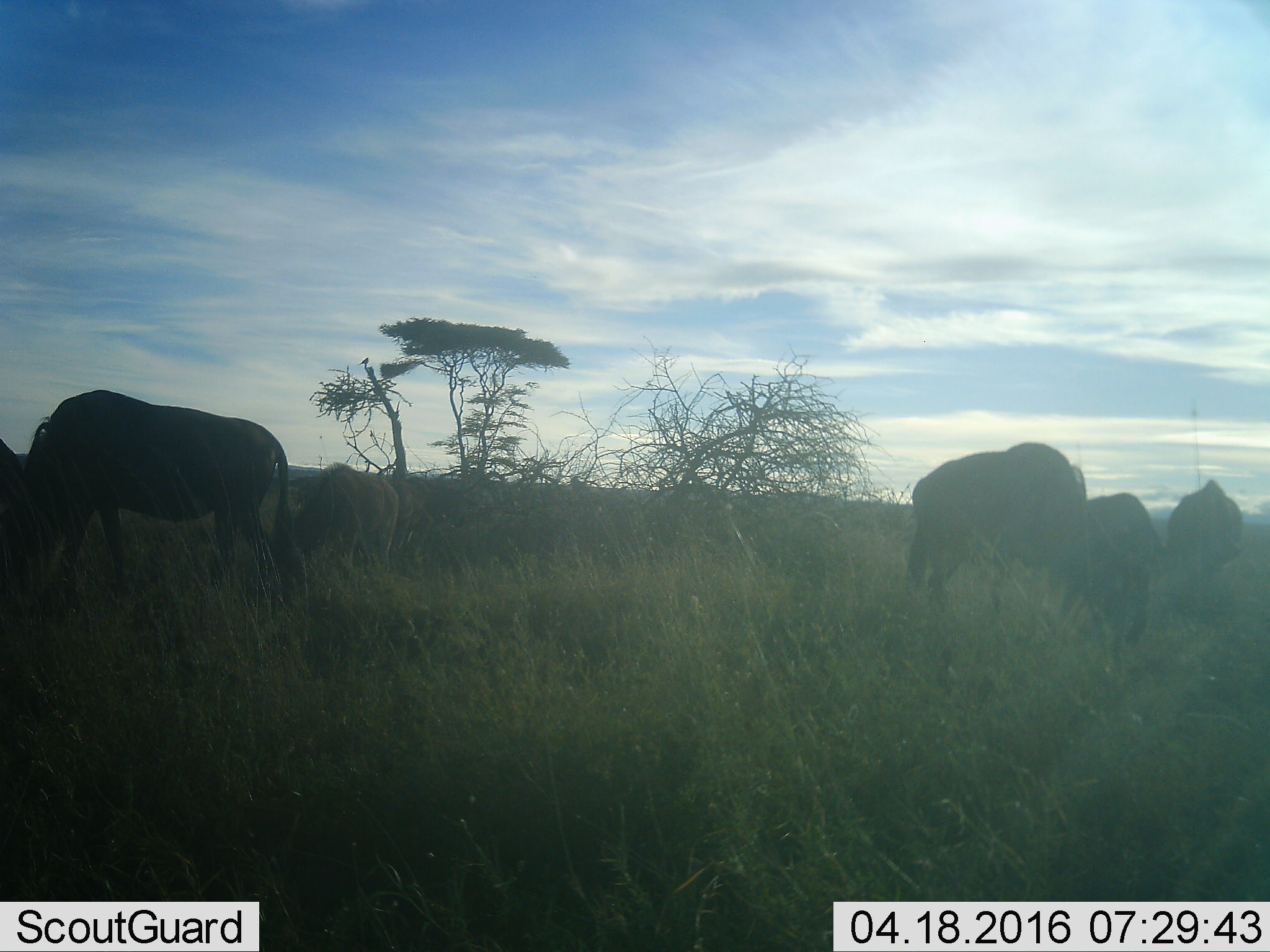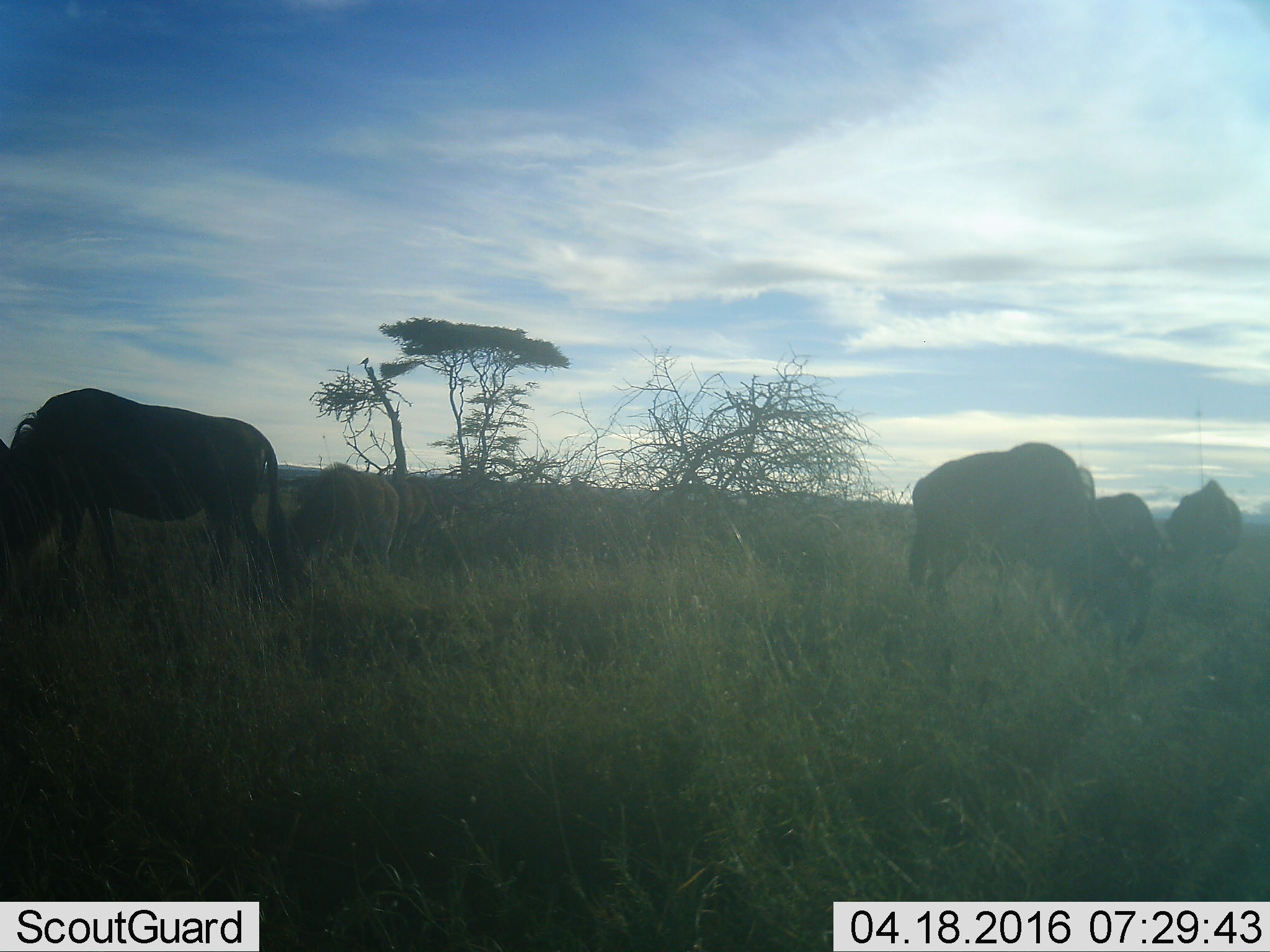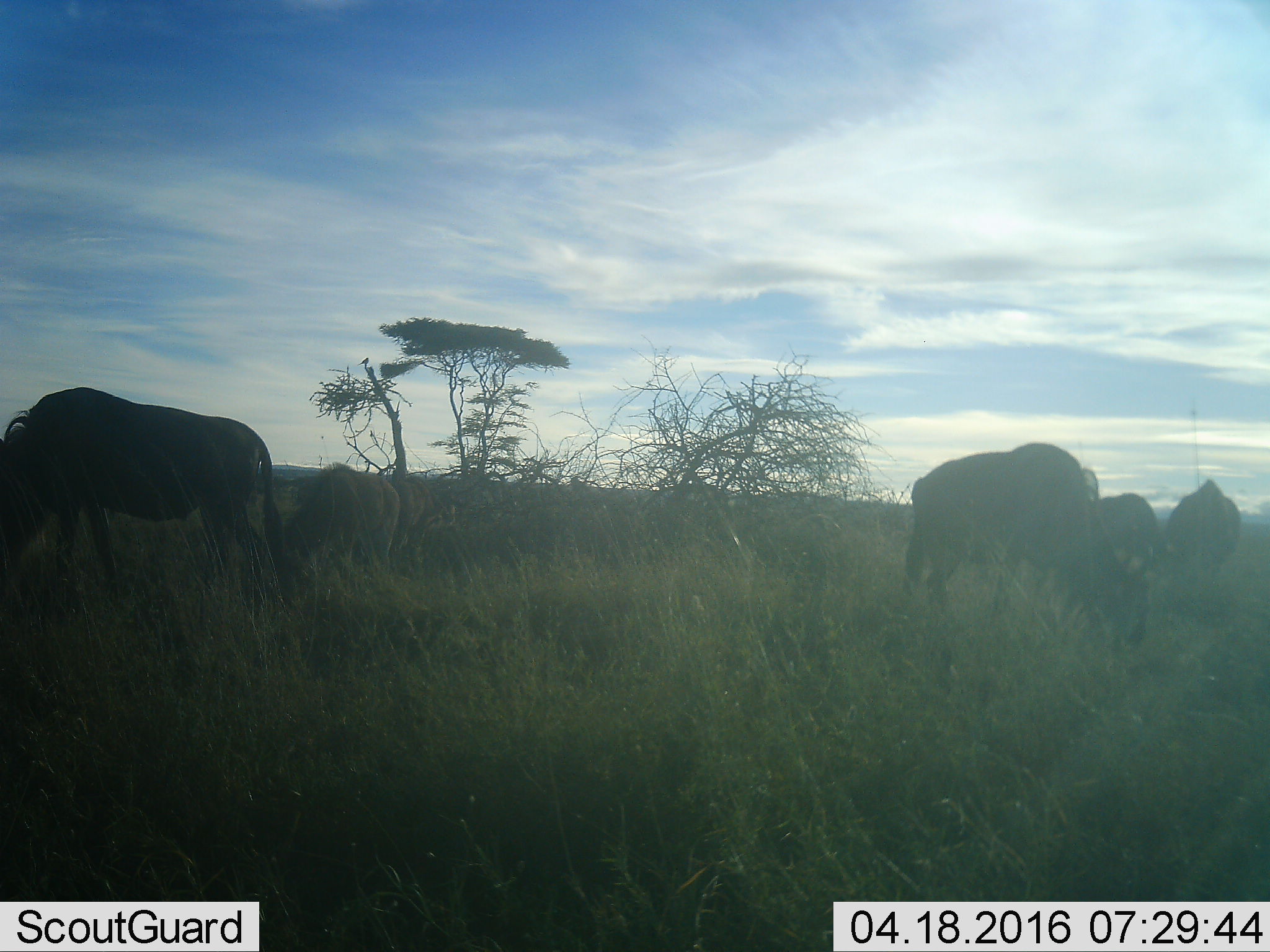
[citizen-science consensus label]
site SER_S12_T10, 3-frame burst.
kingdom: Animalia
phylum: Chordata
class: Mammalia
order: Artiodactyla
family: Bovidae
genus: Connochaetes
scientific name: Connochaetes taurinus taurinus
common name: blue wildebeest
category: wildebeestblue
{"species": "wildebeestblue (blue wildebeest) (Connochaetes taurinus taurinus)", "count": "6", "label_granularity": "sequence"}